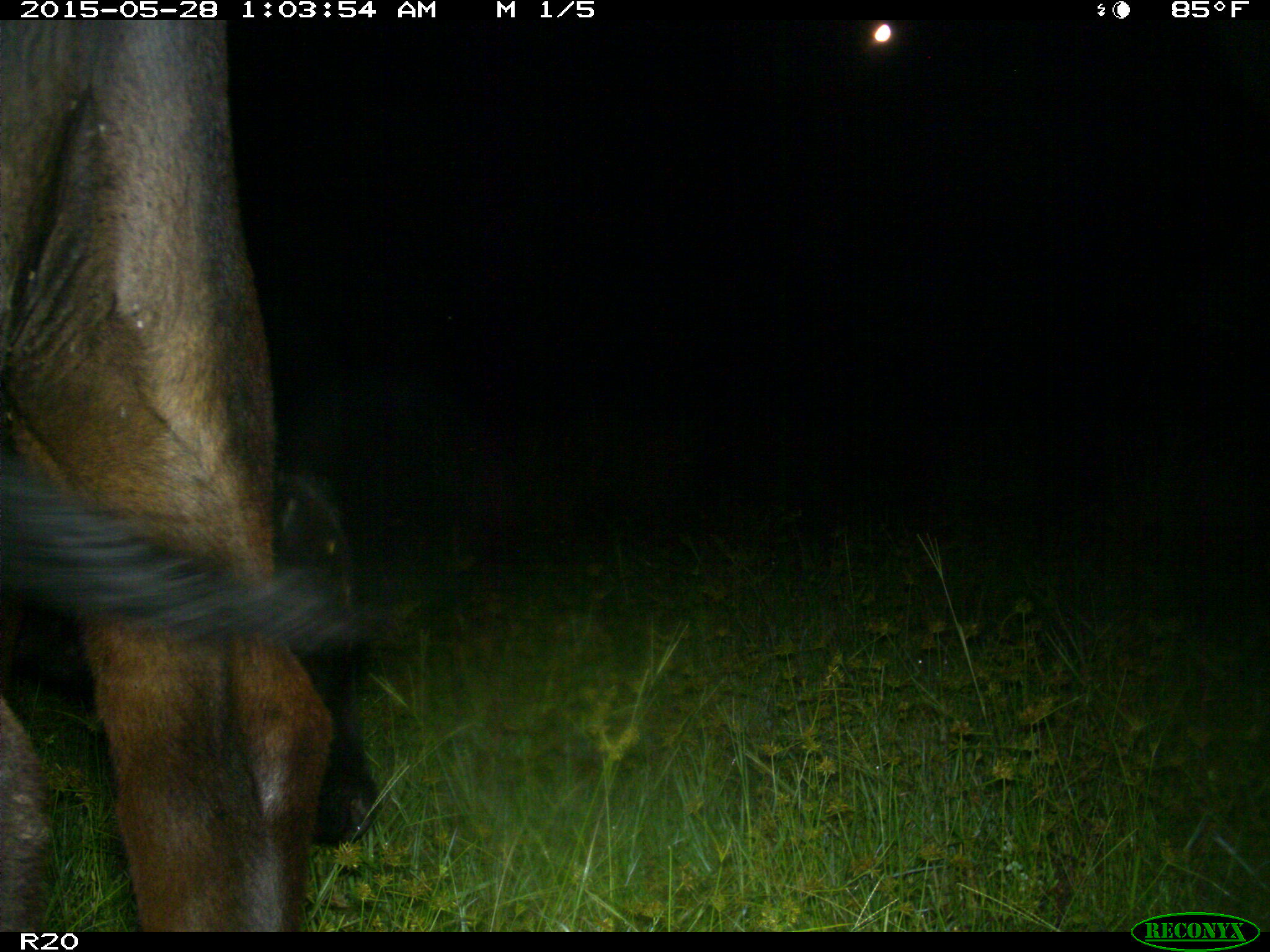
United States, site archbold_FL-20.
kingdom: Animalia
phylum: Chordata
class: Mammalia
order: Artiodactyla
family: Bovidae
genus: Bos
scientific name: Bos taurus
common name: domestic cow